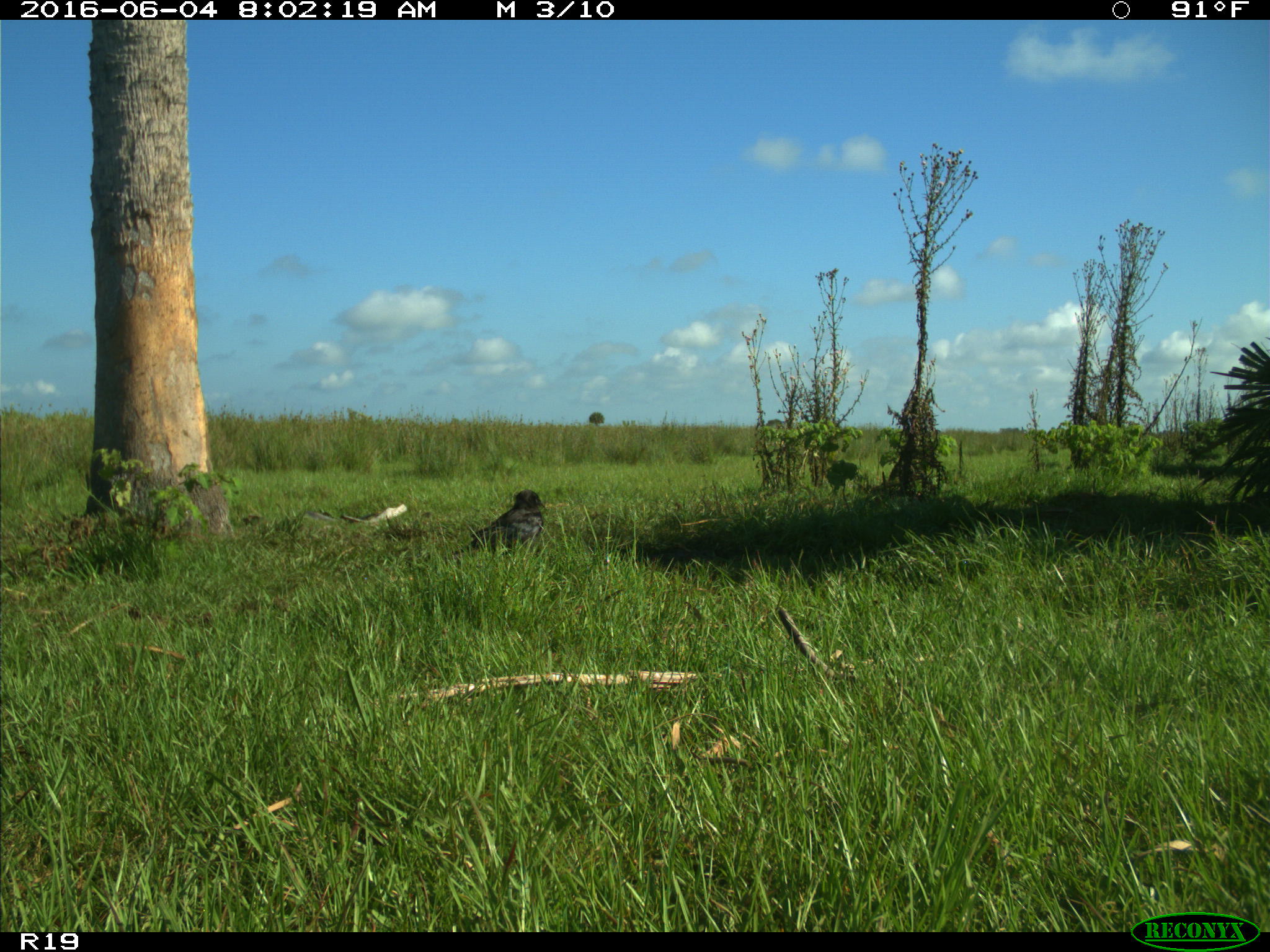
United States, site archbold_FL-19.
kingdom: Animalia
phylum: Chordata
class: Aves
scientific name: Aves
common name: birds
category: unidentified bird